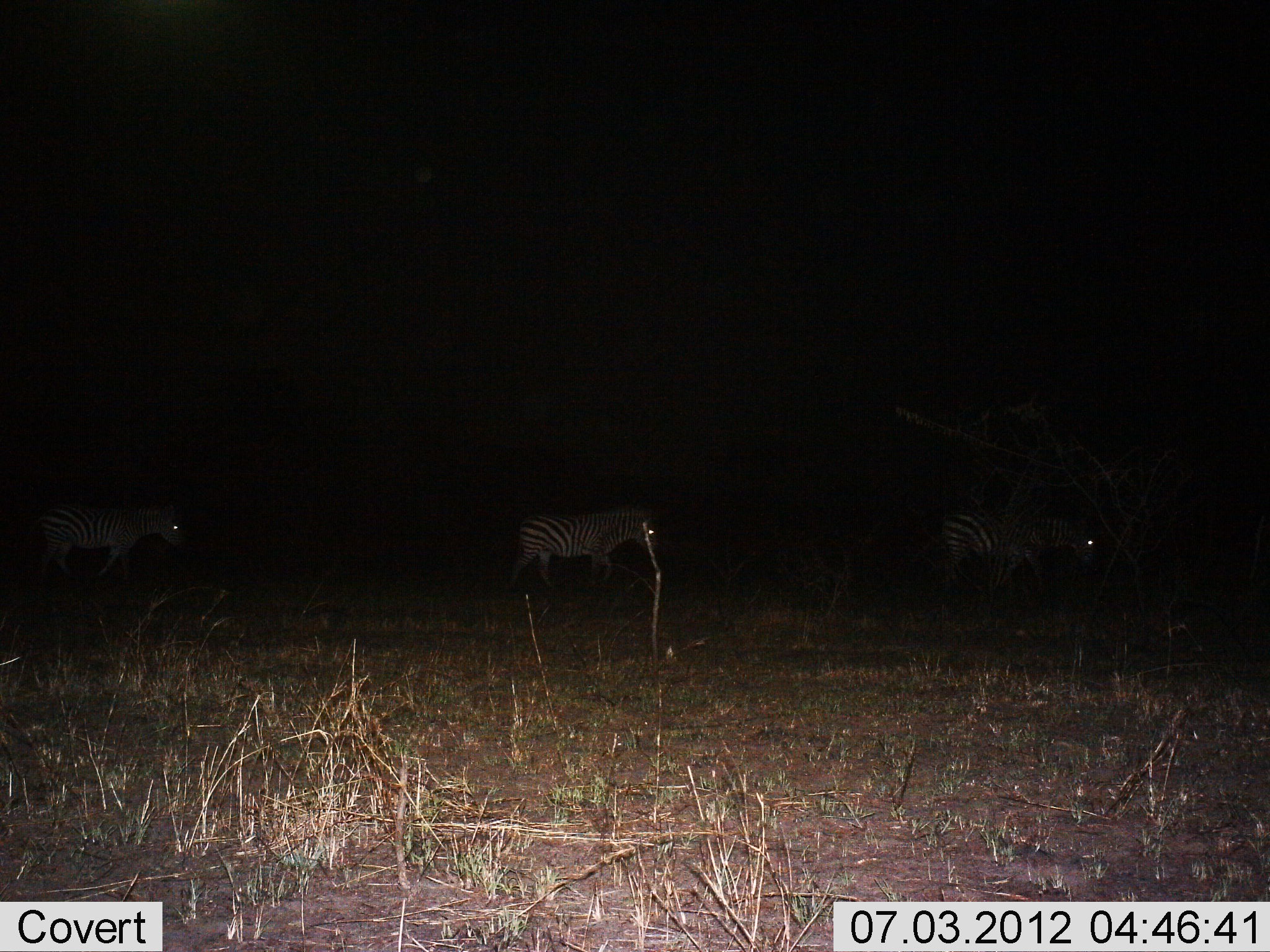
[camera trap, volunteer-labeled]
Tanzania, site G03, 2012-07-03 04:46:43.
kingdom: Animalia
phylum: Chordata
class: Mammalia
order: Perissodactyla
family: Equidae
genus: Equus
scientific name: Equus quagga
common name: plains zebra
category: zebra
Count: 3.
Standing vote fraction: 30%.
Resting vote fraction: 0%.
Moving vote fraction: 80%.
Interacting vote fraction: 10%.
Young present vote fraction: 0%.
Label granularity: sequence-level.